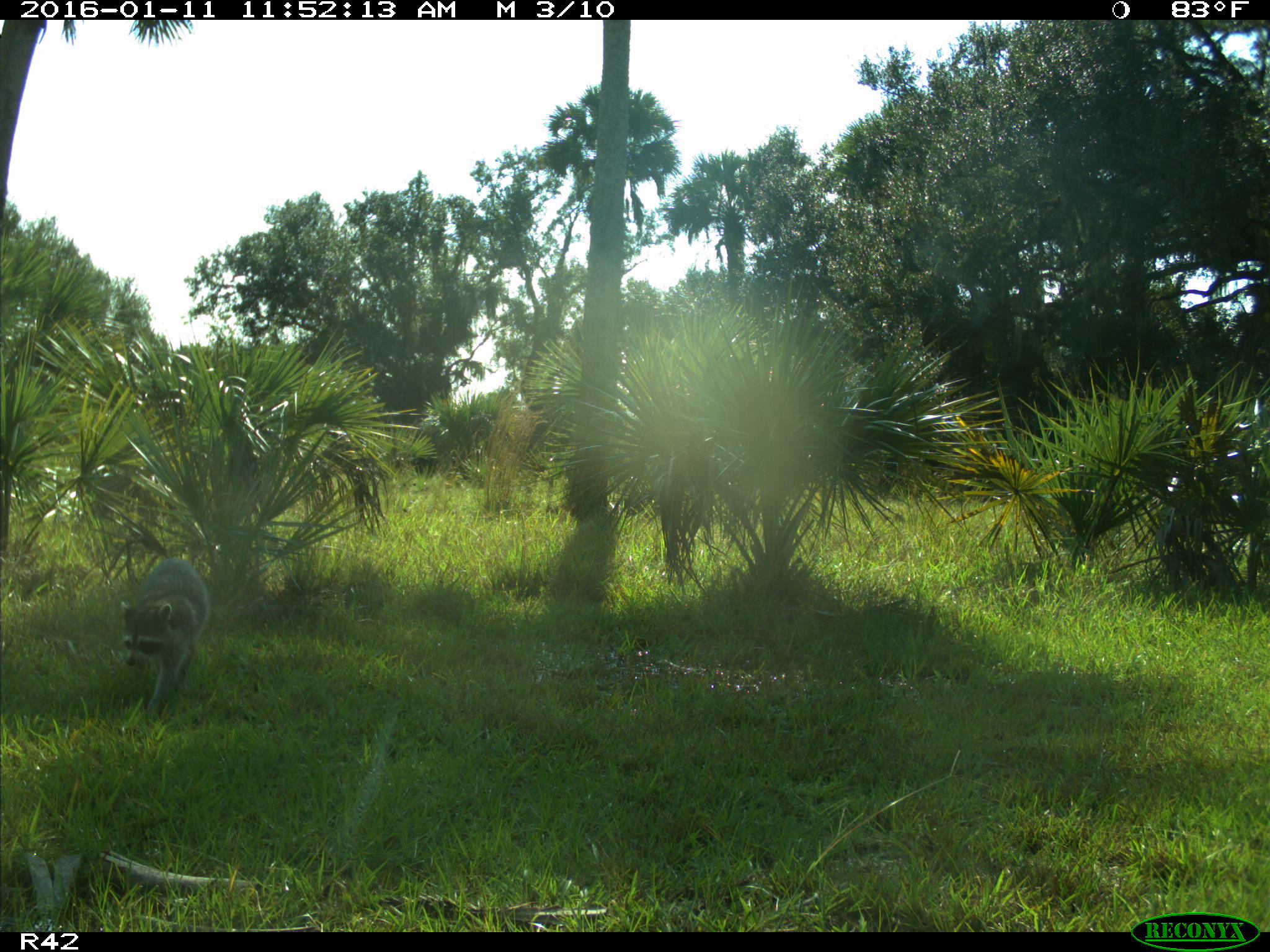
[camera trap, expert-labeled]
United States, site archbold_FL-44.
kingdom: Animalia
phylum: Chordata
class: Mammalia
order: Carnivora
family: Procyonidae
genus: Procyon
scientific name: Procyon lotor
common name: common raccoon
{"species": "Procyon lotor (common raccoon)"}